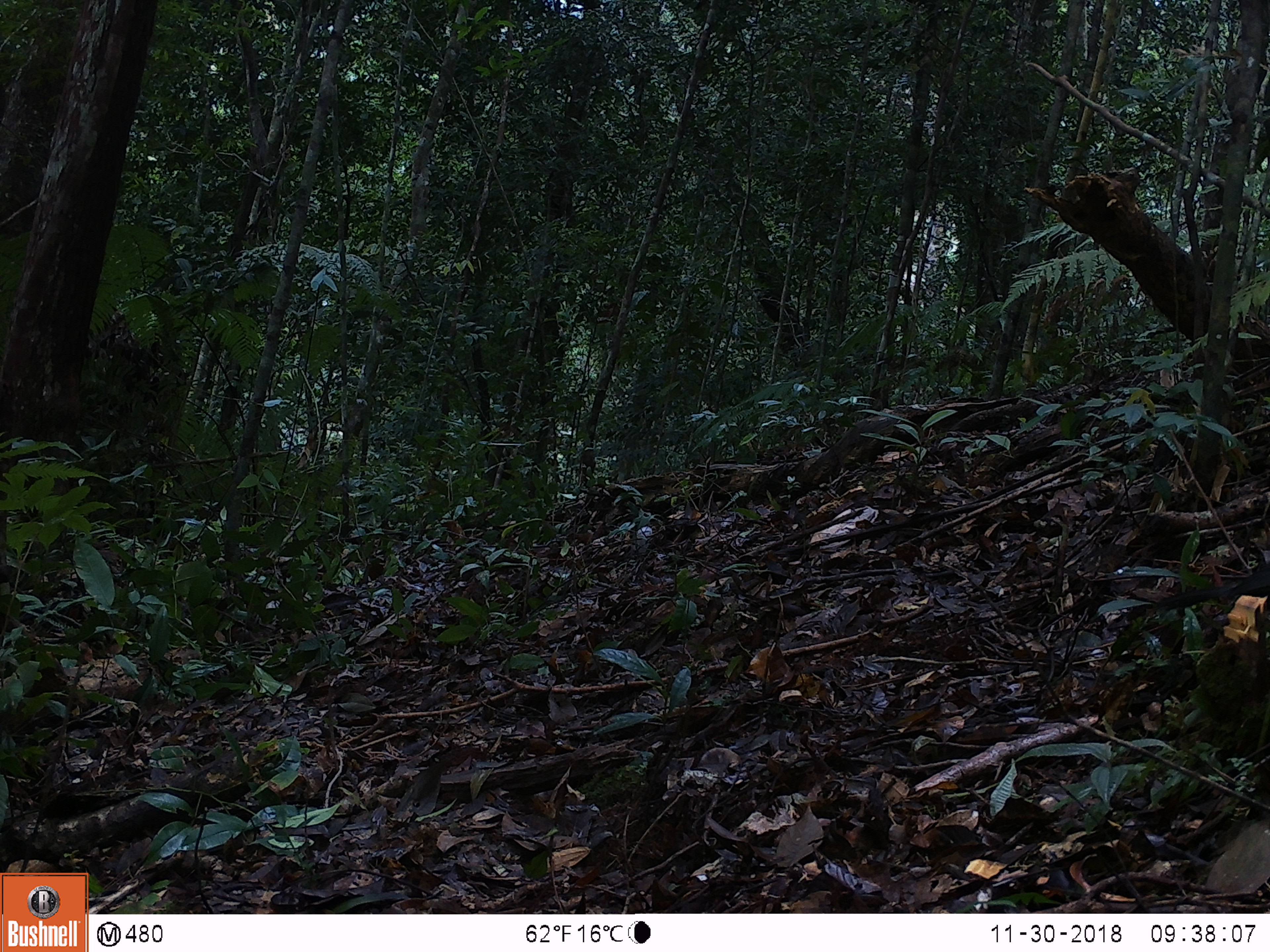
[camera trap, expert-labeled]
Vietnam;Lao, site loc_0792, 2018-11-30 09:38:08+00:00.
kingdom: Animalia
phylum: Chordata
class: Aves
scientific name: Aves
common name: bird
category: unidentified bird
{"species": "unidentified bird (bird) (Aves)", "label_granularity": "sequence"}